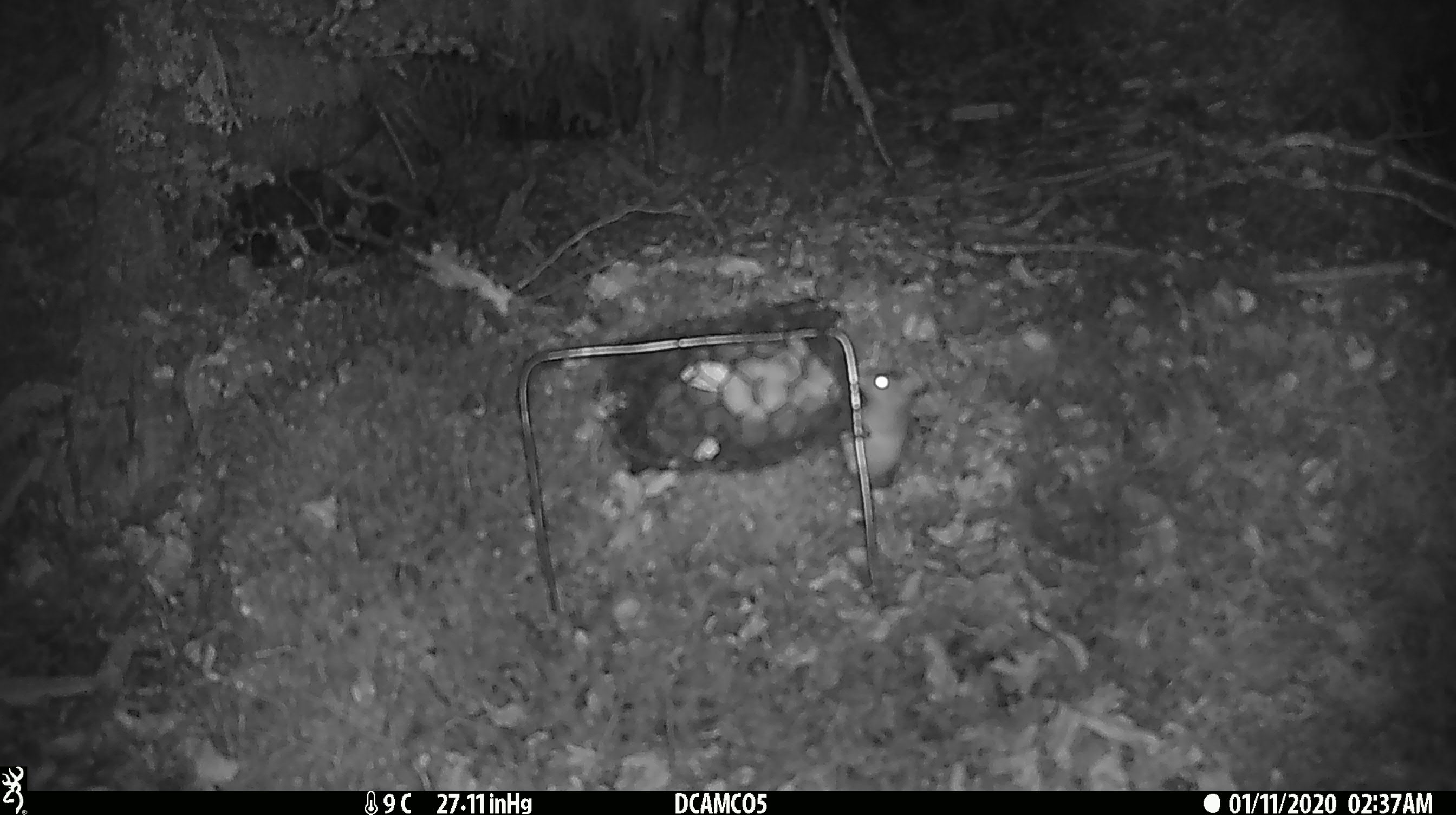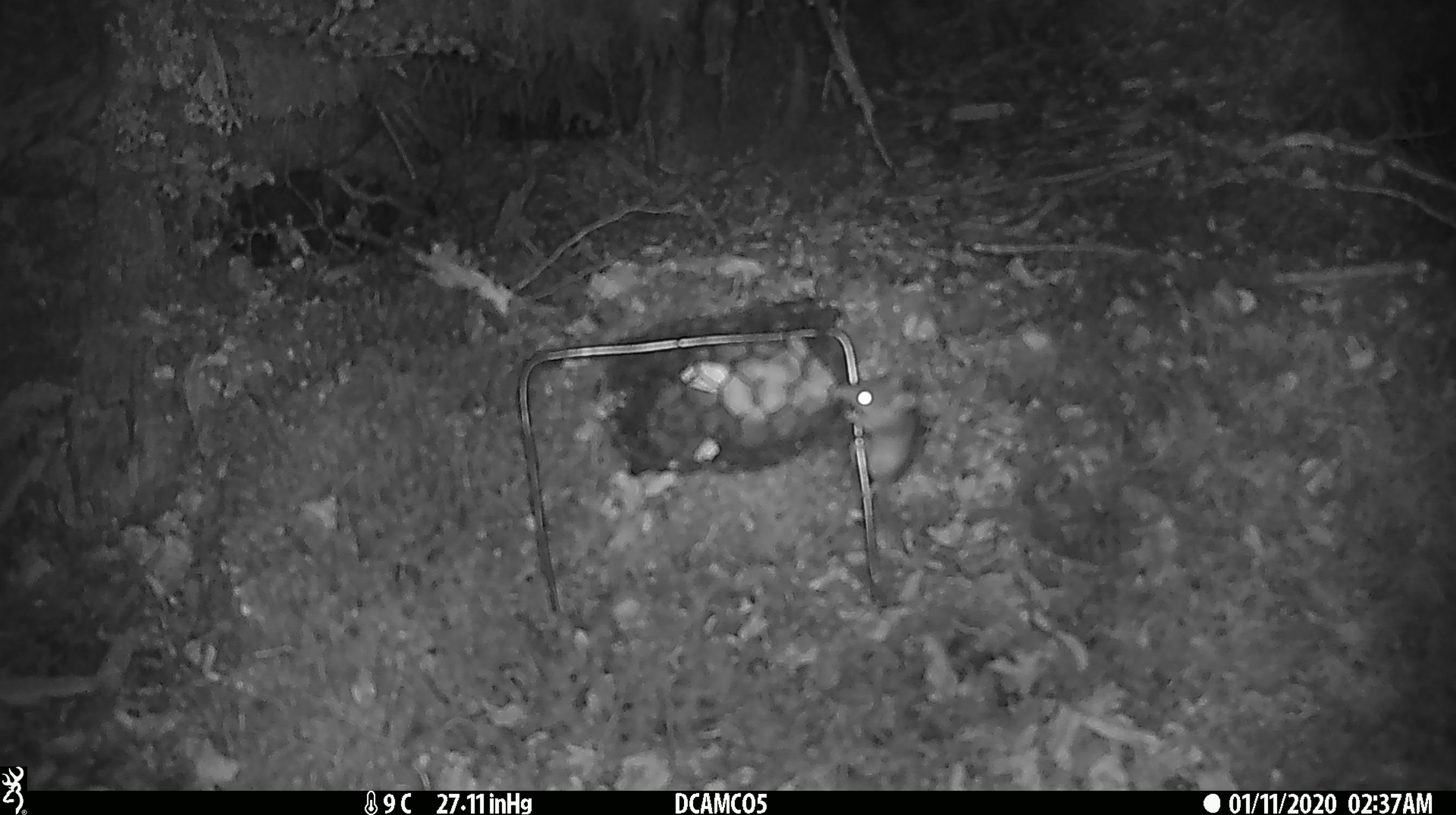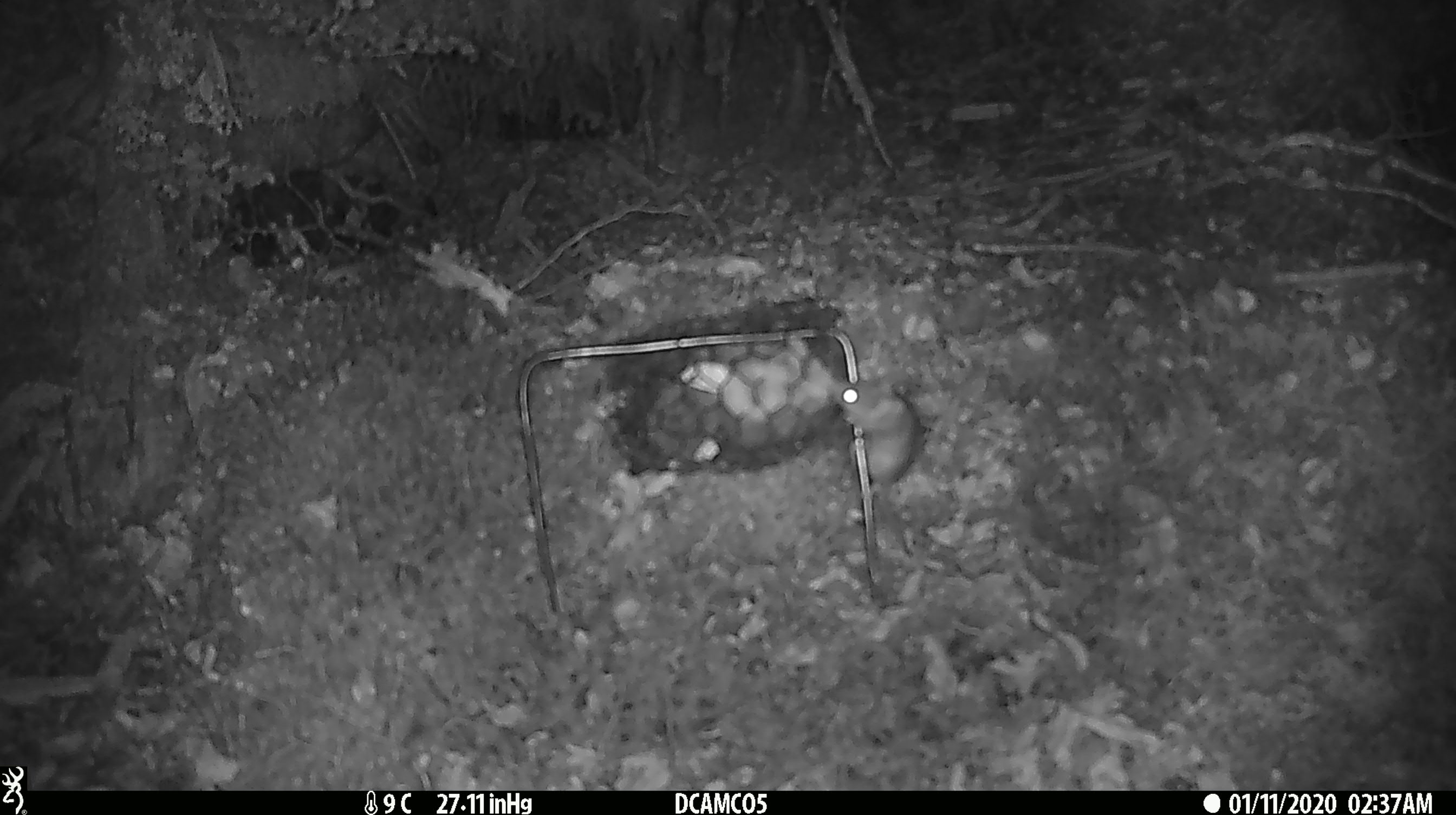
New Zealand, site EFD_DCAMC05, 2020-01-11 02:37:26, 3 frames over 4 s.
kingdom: Animalia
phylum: Chordata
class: Mammalia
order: Rodentia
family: Muridae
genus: Mus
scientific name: Mus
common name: mouse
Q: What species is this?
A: Mouse (Mus).